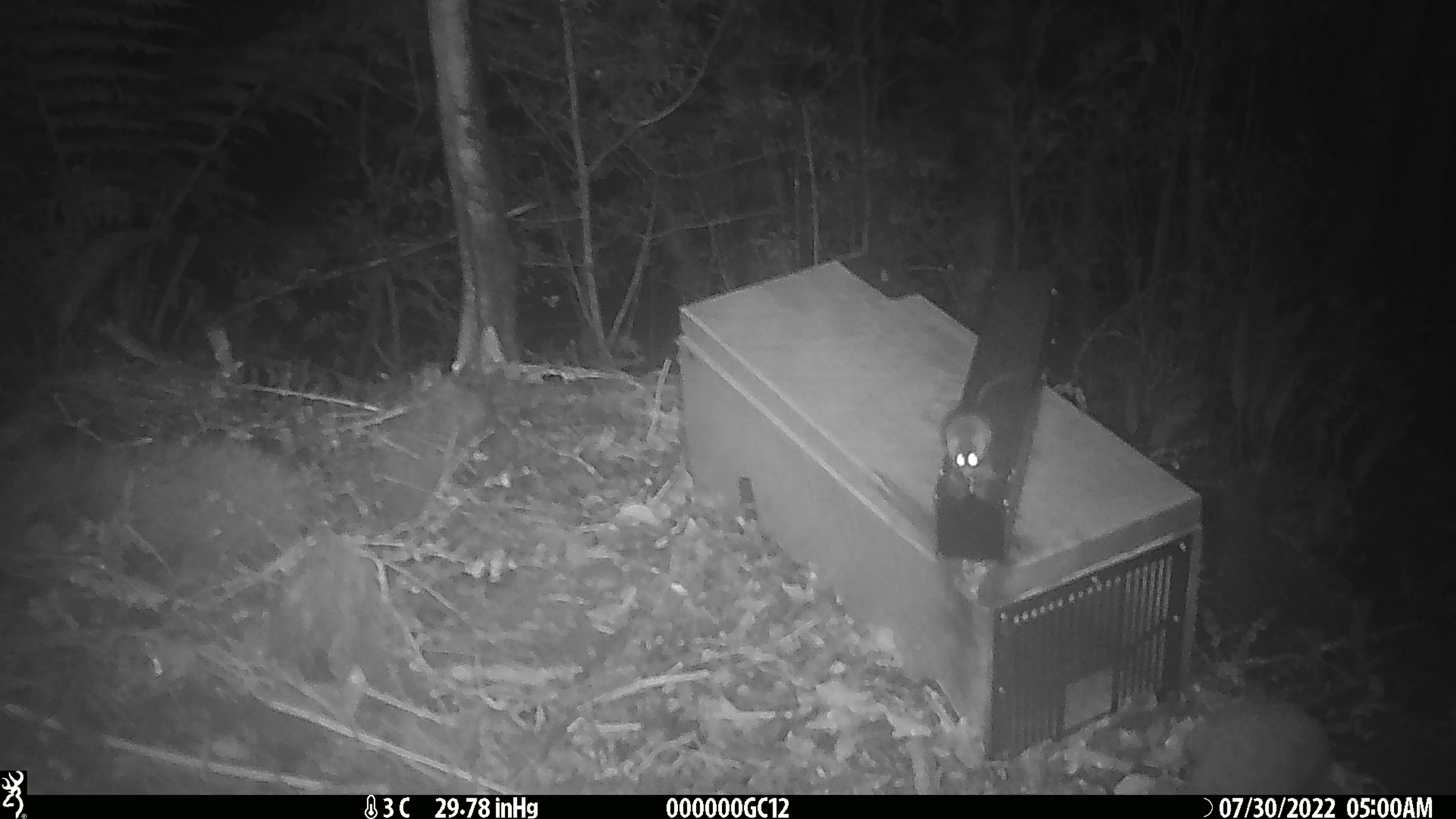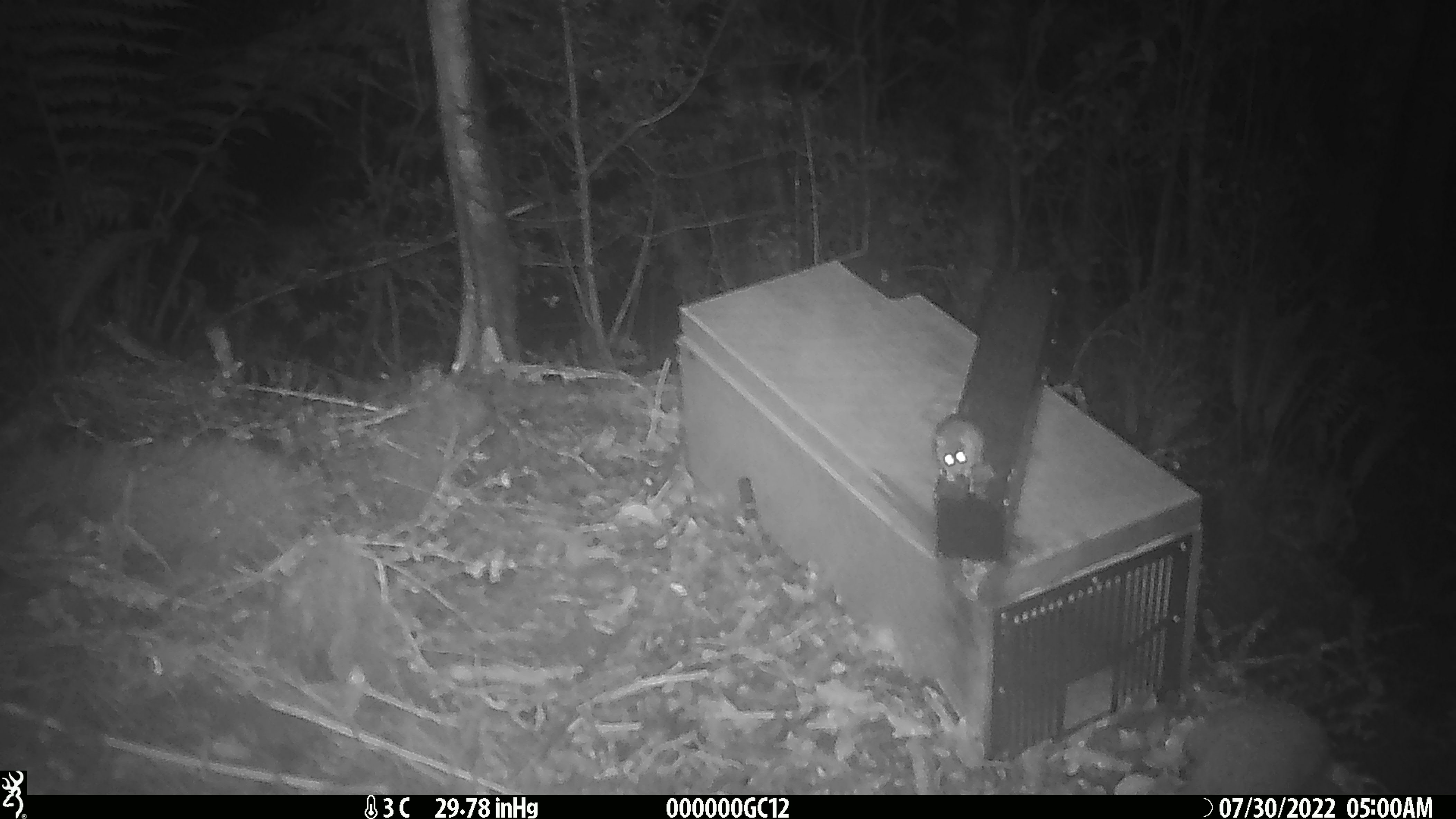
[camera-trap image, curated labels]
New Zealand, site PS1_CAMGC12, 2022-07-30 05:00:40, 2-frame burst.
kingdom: Animalia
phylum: Chordata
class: Mammalia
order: Rodentia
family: Muridae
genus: Mus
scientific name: Mus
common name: mouse